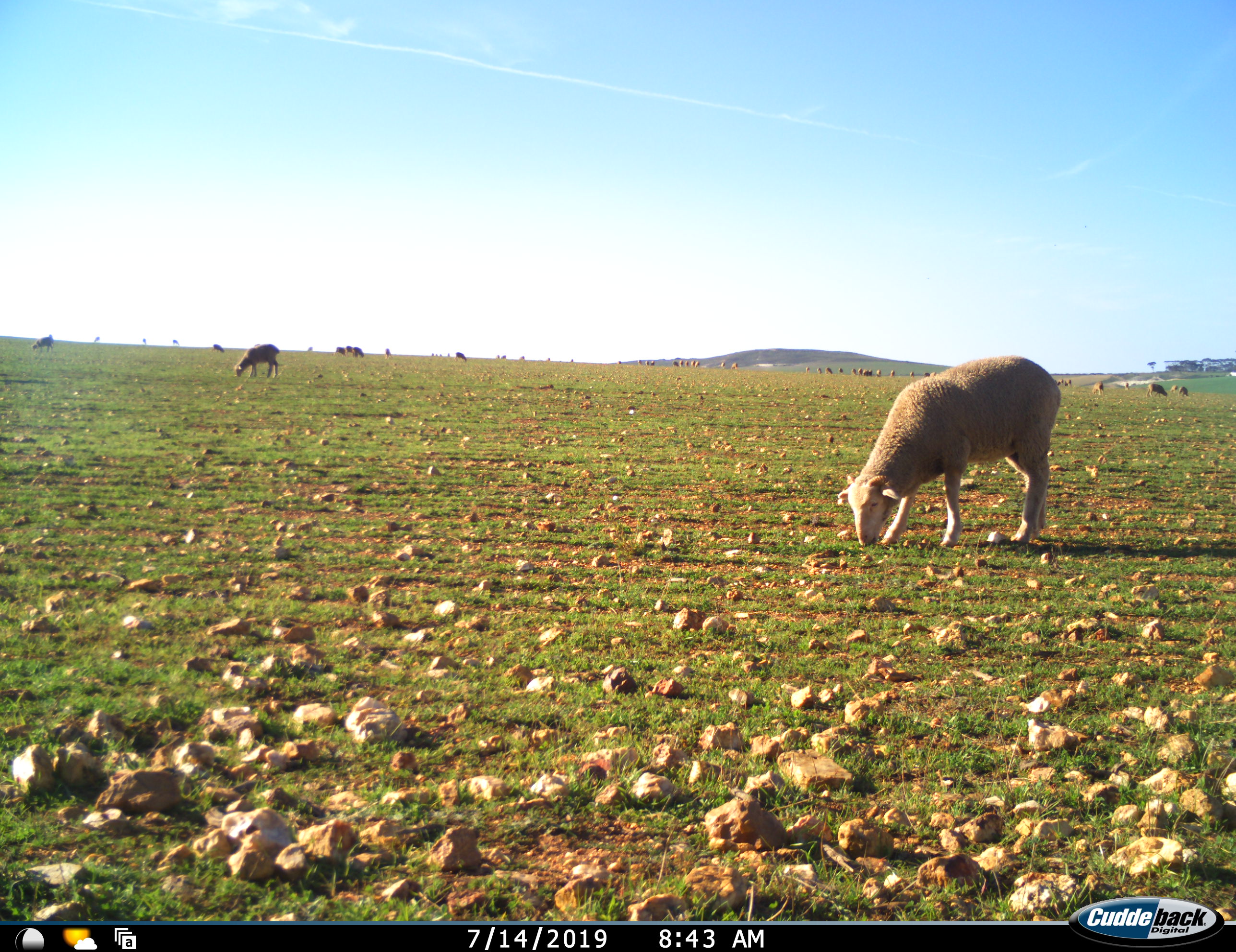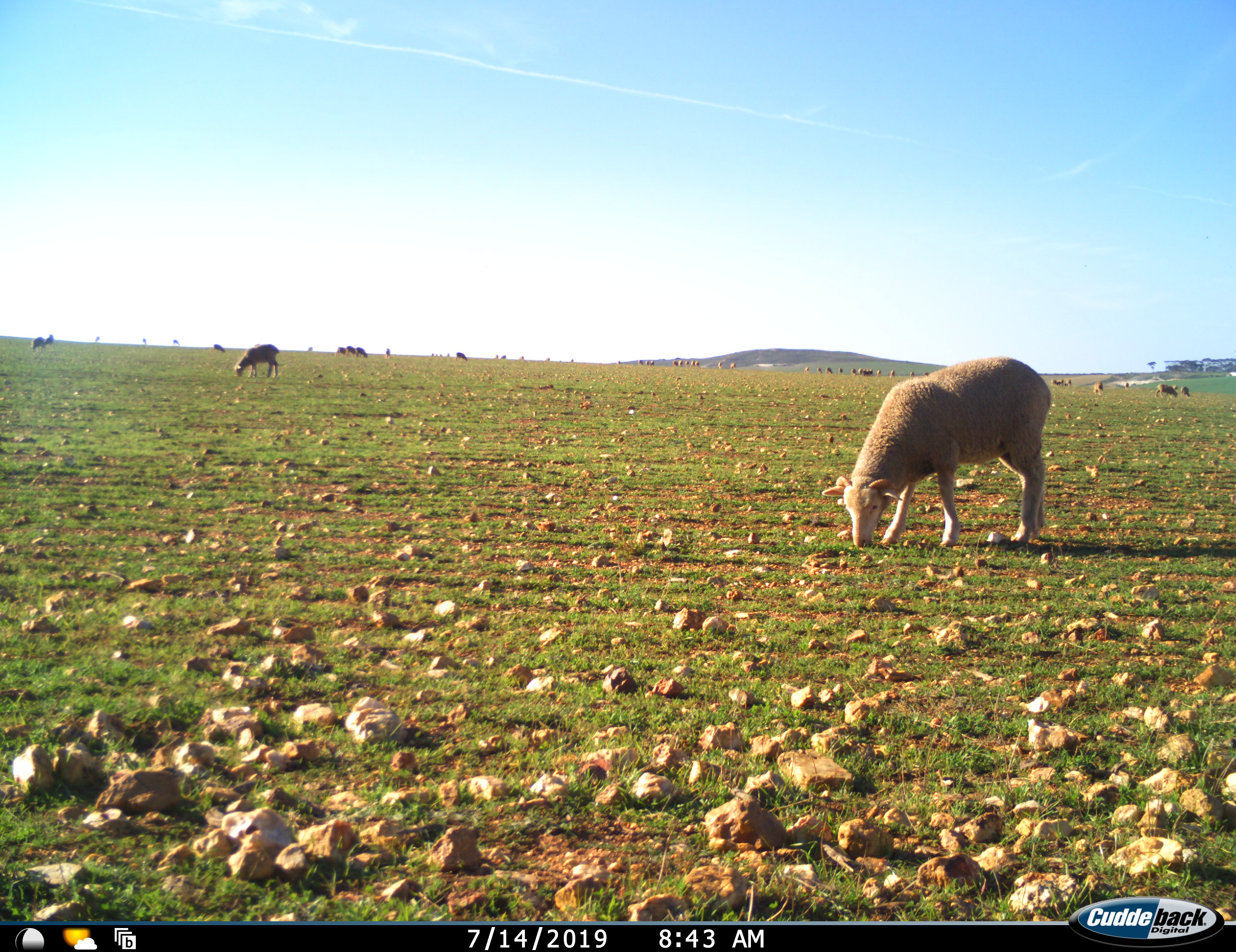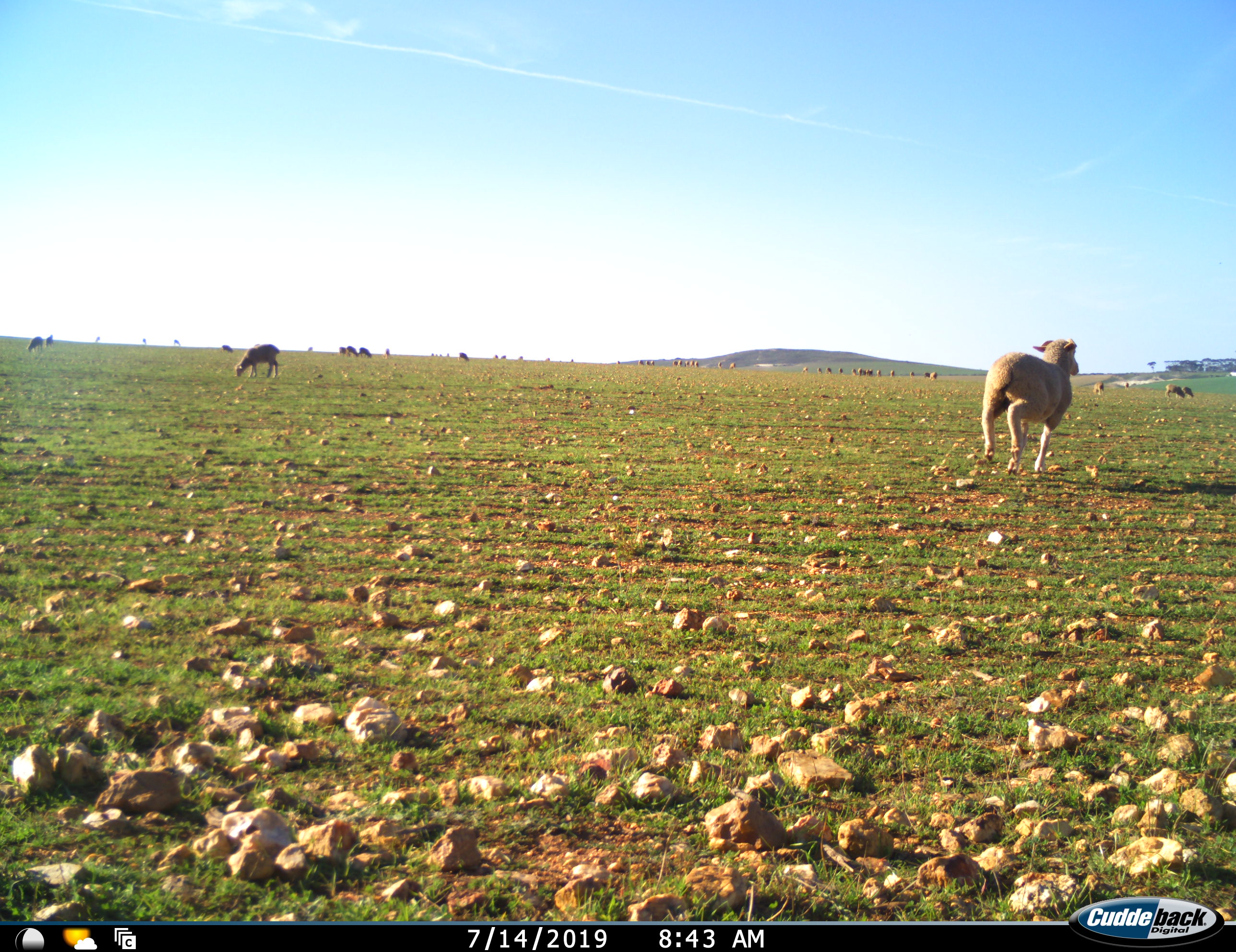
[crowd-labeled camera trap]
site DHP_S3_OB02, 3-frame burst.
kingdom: Animalia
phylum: Chordata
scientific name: Vertebrata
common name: domestic animal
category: domesticanimal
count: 11-50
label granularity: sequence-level